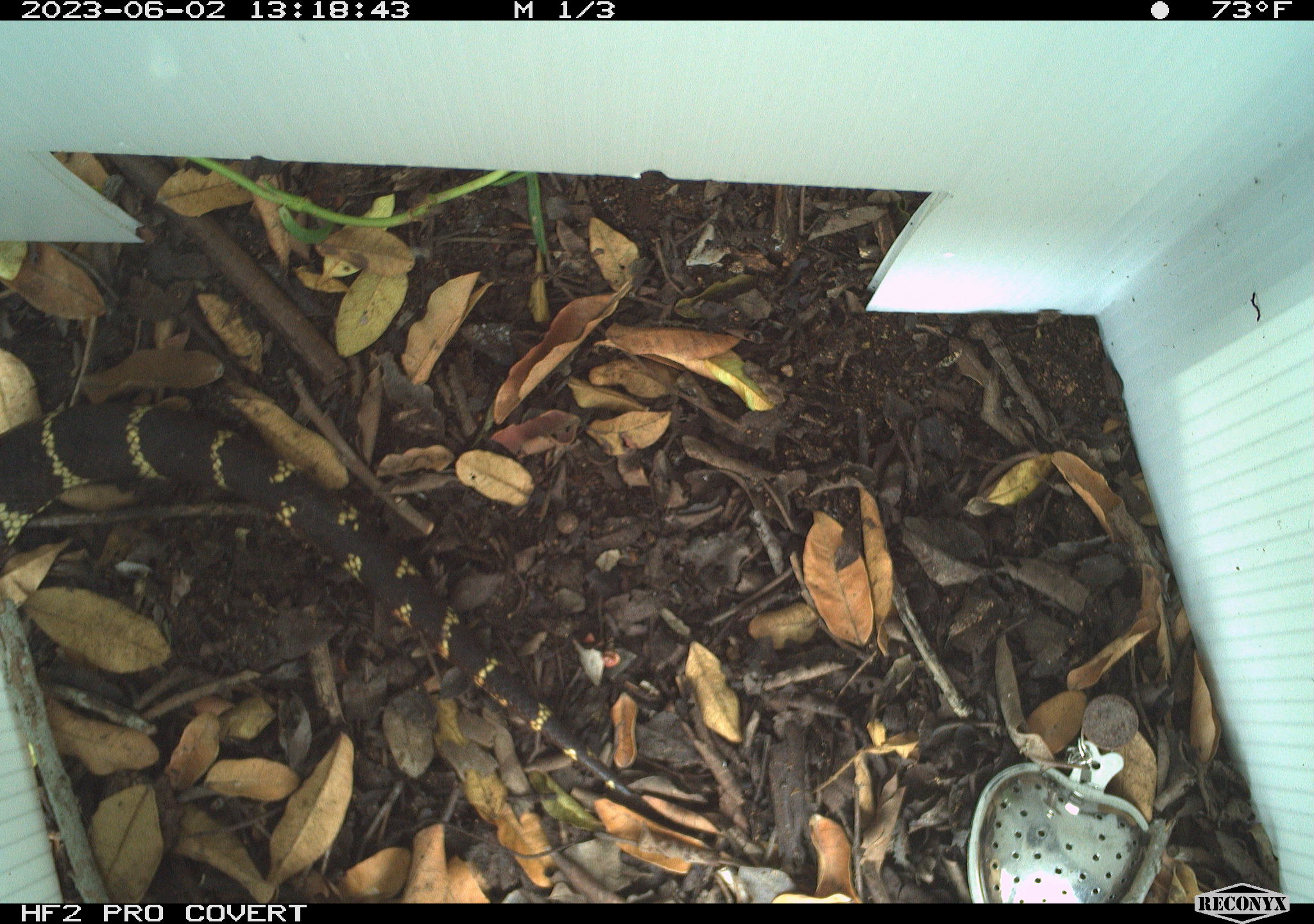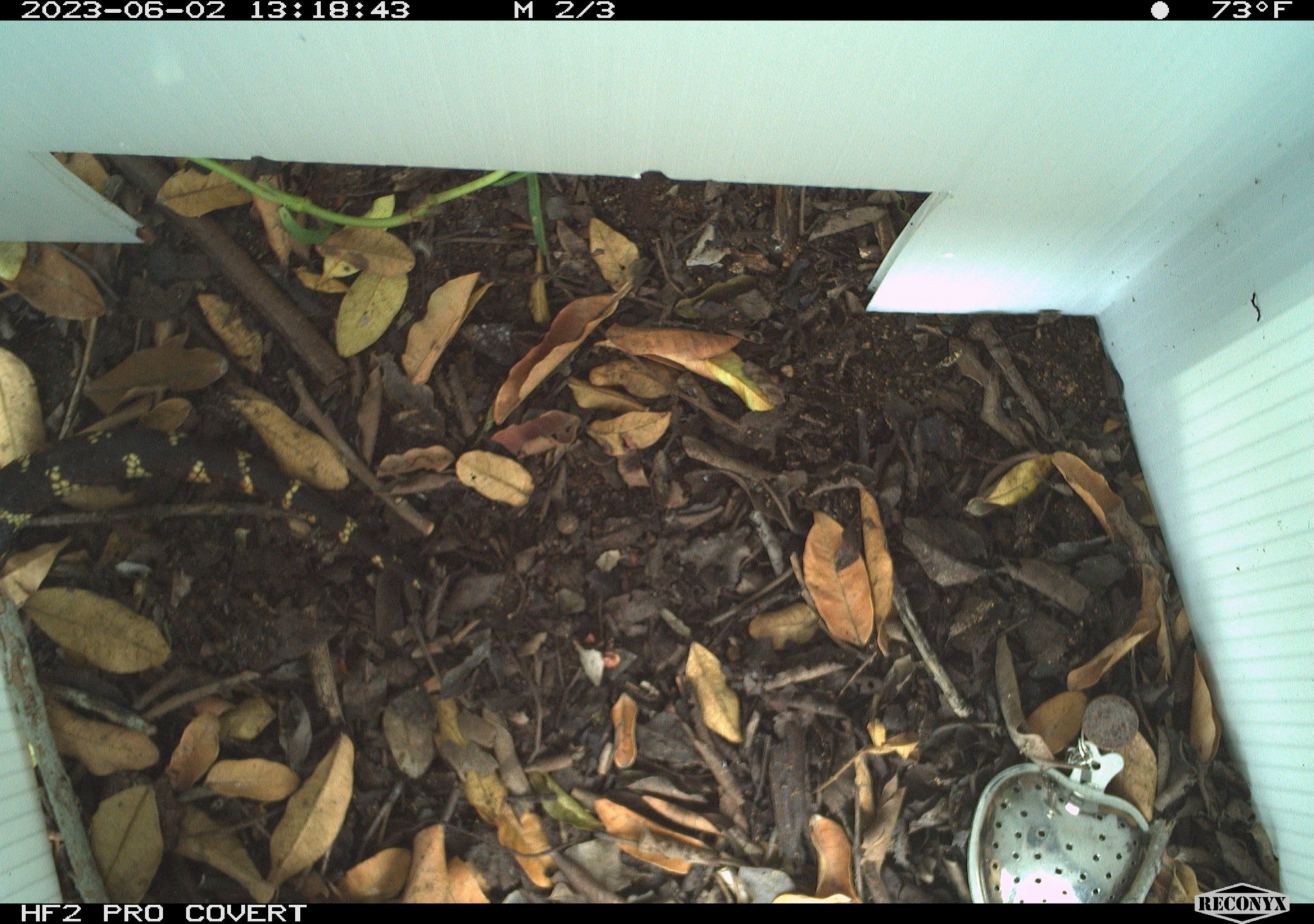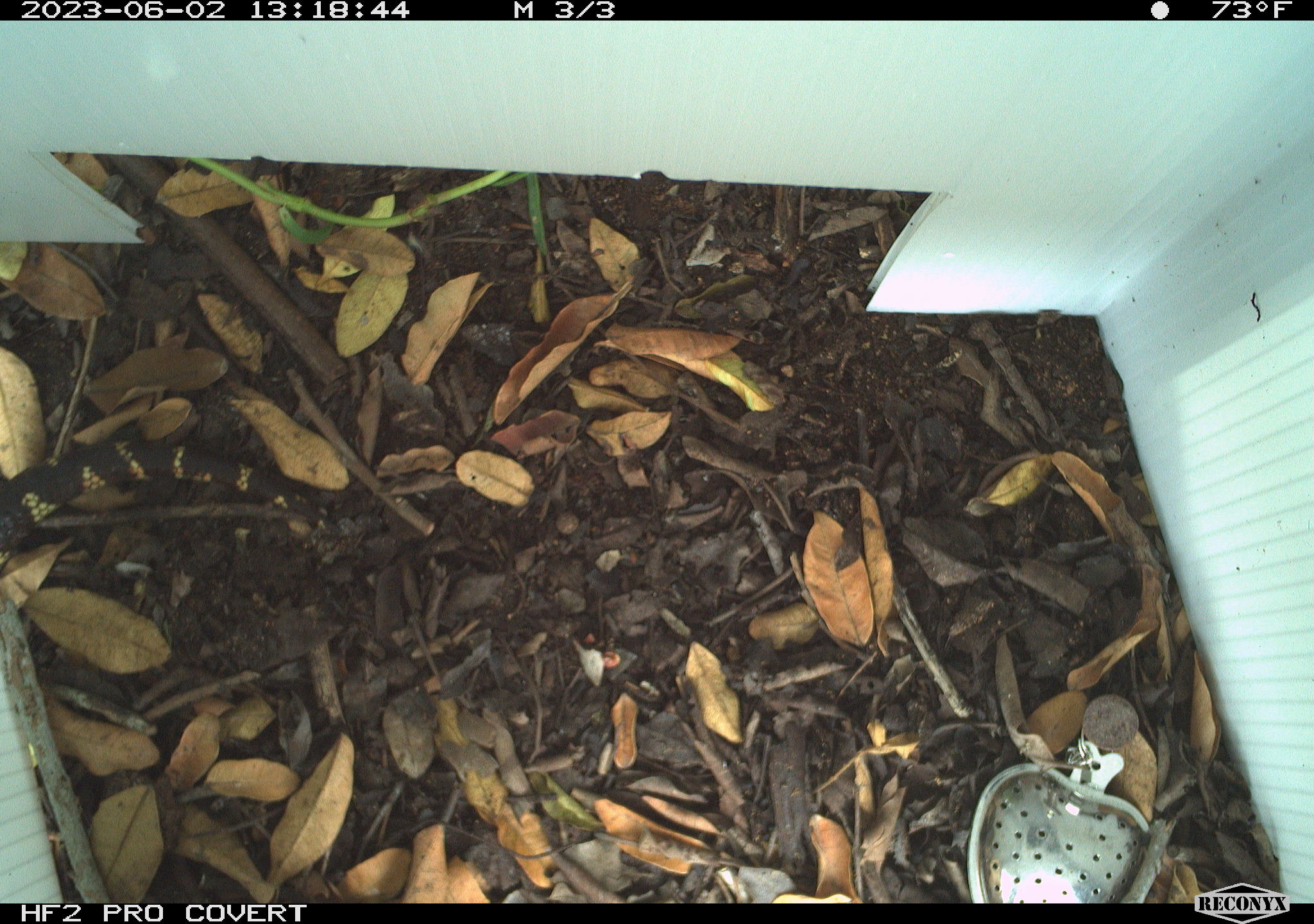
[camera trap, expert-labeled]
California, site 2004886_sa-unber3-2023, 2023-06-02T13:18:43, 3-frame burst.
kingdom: Animalia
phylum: Chordata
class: Reptilia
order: Squamata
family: Colubridae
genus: Lampropeltis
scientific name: Lampropeltis californiae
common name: california kingsnake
California kingsnake (Lampropeltis californiae).